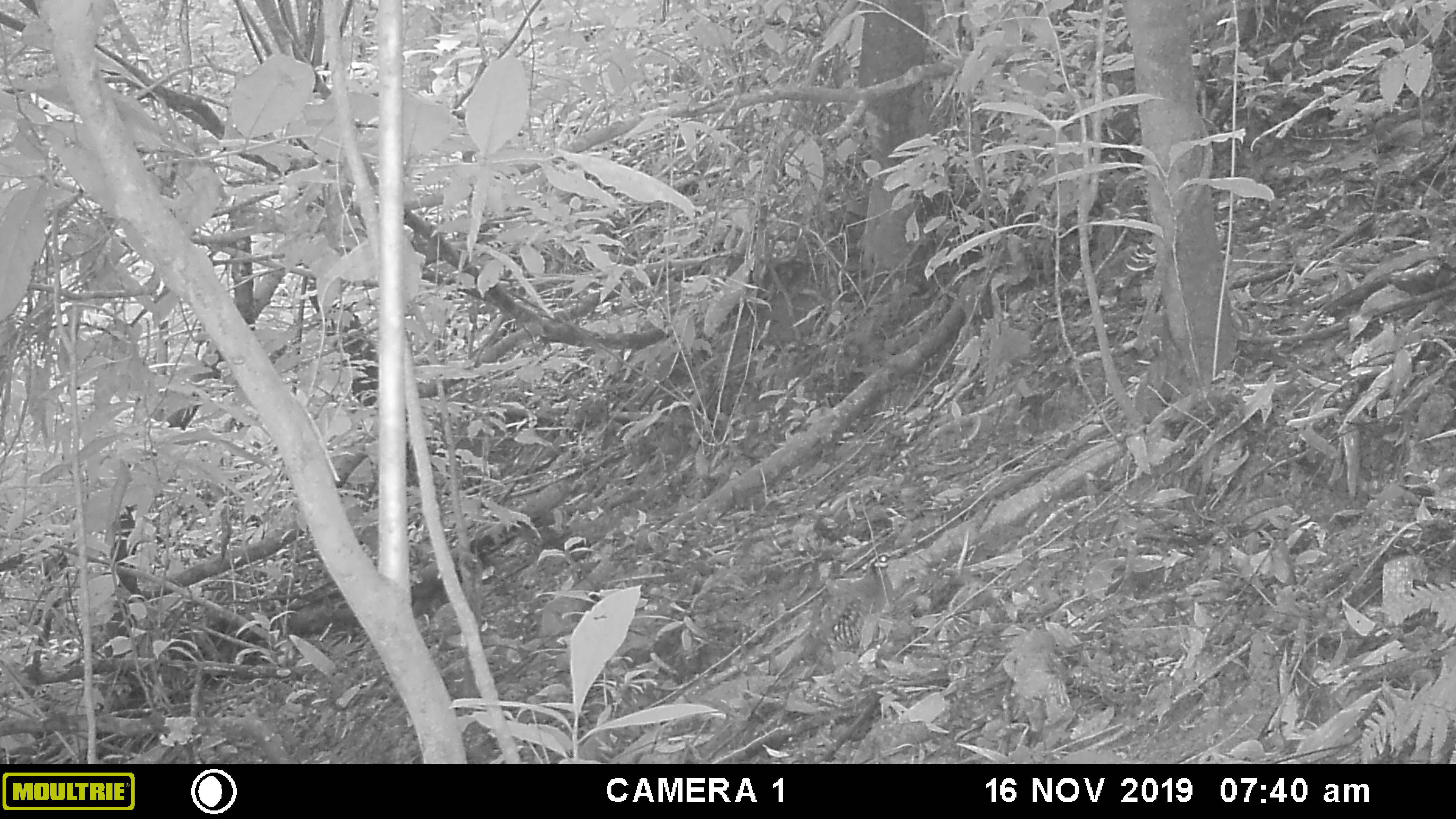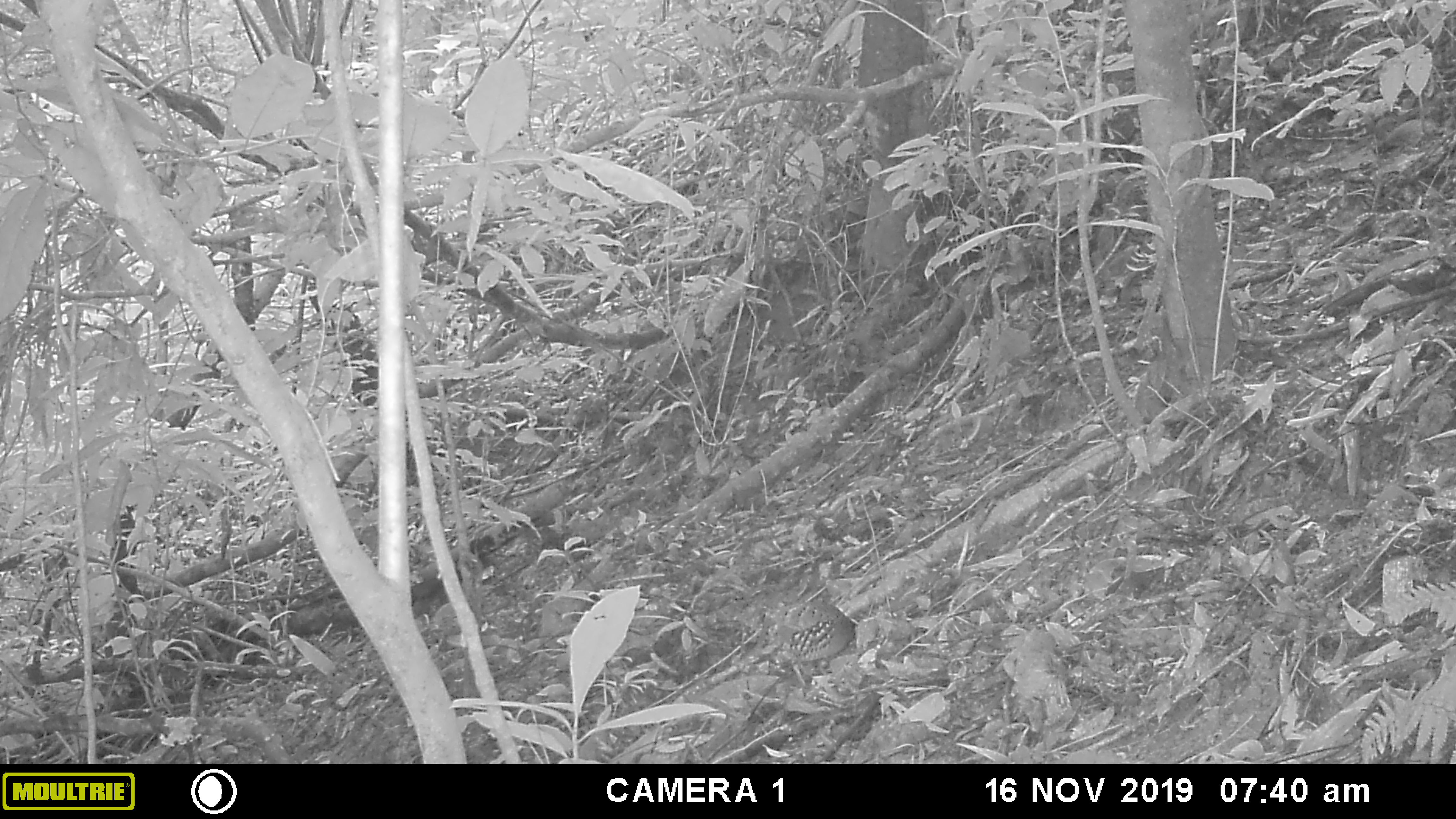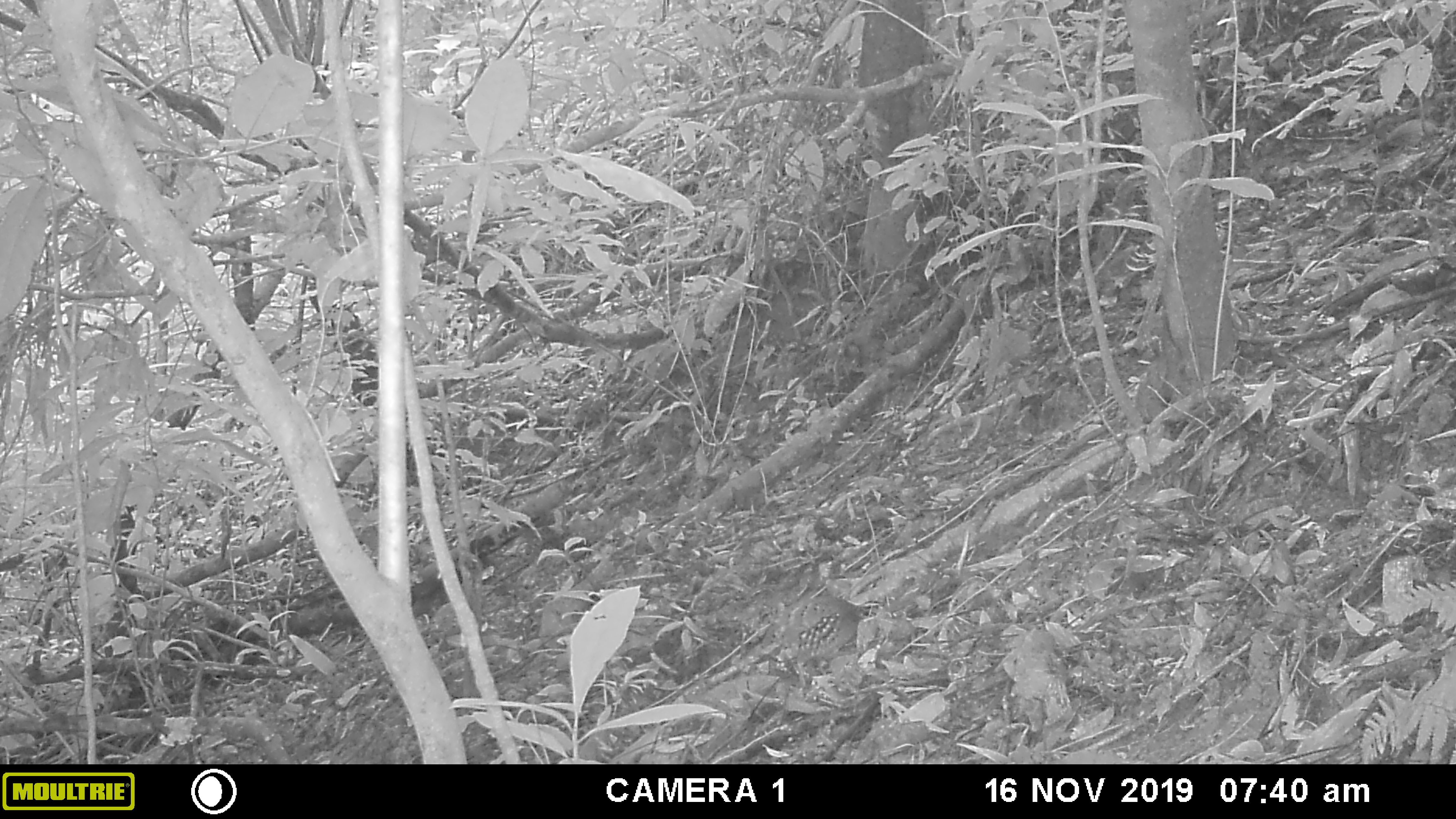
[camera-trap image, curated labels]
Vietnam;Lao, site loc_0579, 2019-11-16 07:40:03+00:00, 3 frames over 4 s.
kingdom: Animalia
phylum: Chordata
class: Aves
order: Galliformes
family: Phasianidae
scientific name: Phasianidae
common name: partridge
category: unidentified partridge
Unidentified partridge (partridge) (Phasianidae). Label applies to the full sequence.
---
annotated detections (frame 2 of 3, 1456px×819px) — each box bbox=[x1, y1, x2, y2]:
unidentified partridge: bbox=[747, 600, 856, 689]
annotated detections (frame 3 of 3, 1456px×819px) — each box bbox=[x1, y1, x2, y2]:
unidentified partridge: bbox=[742, 593, 862, 690]